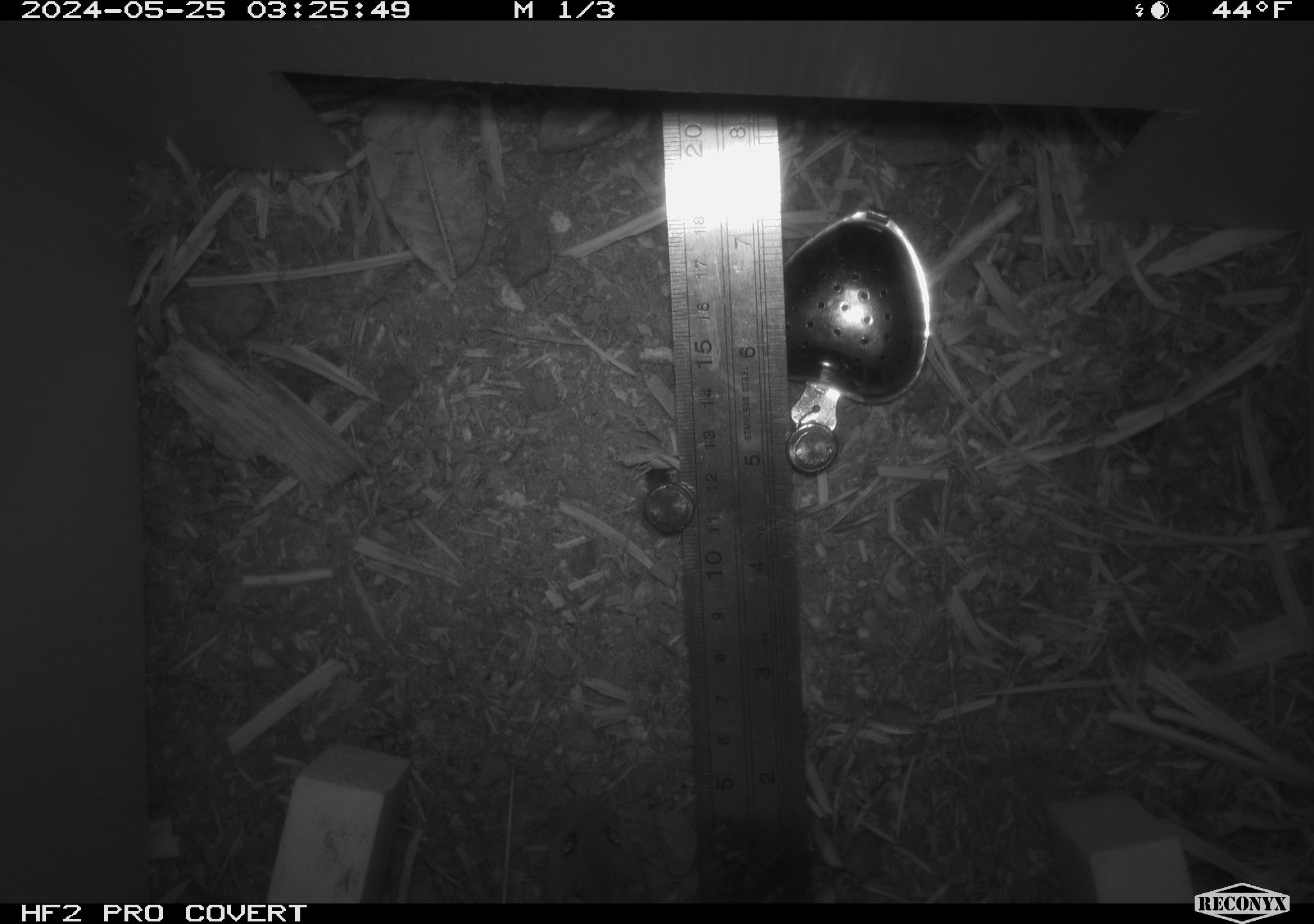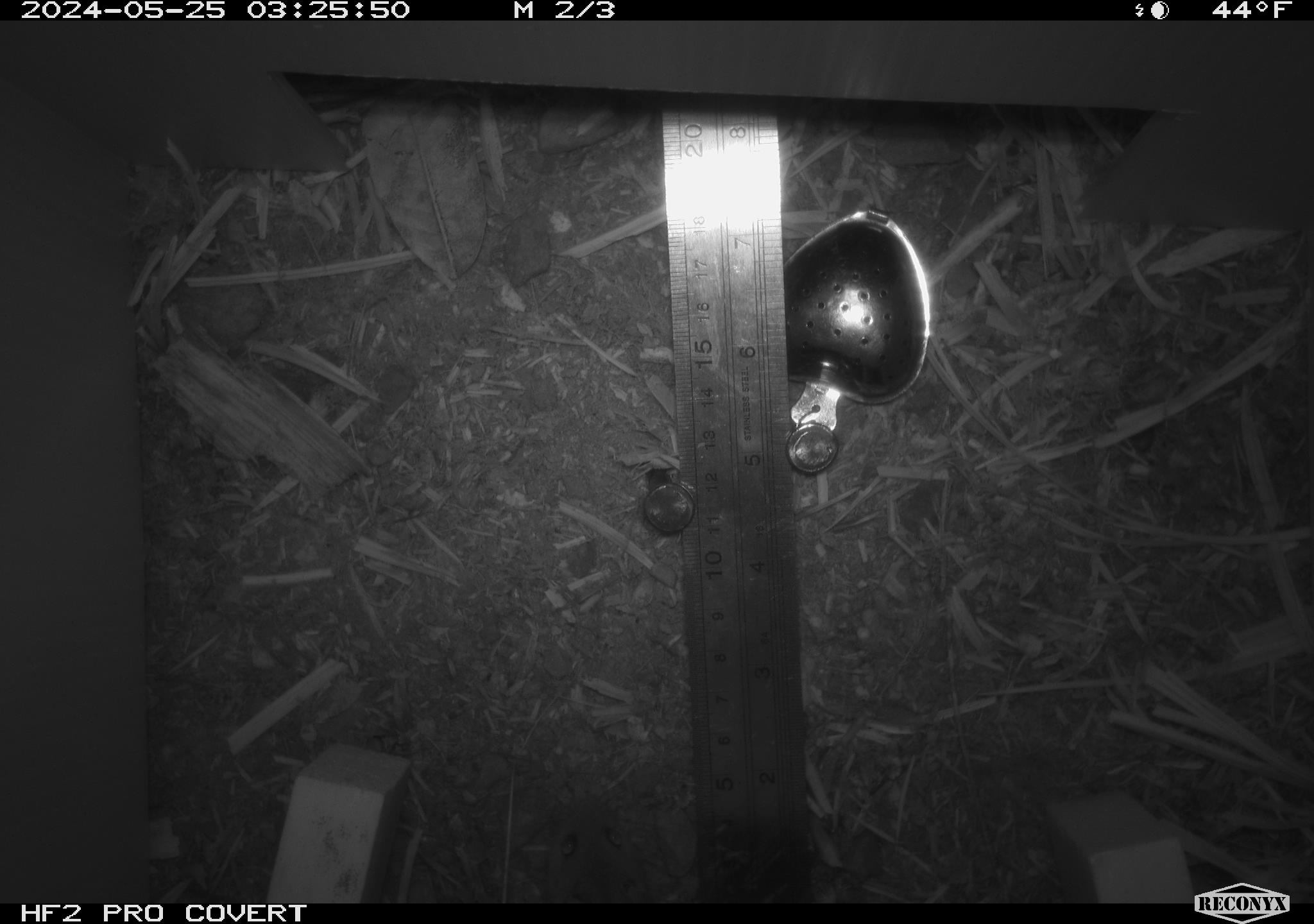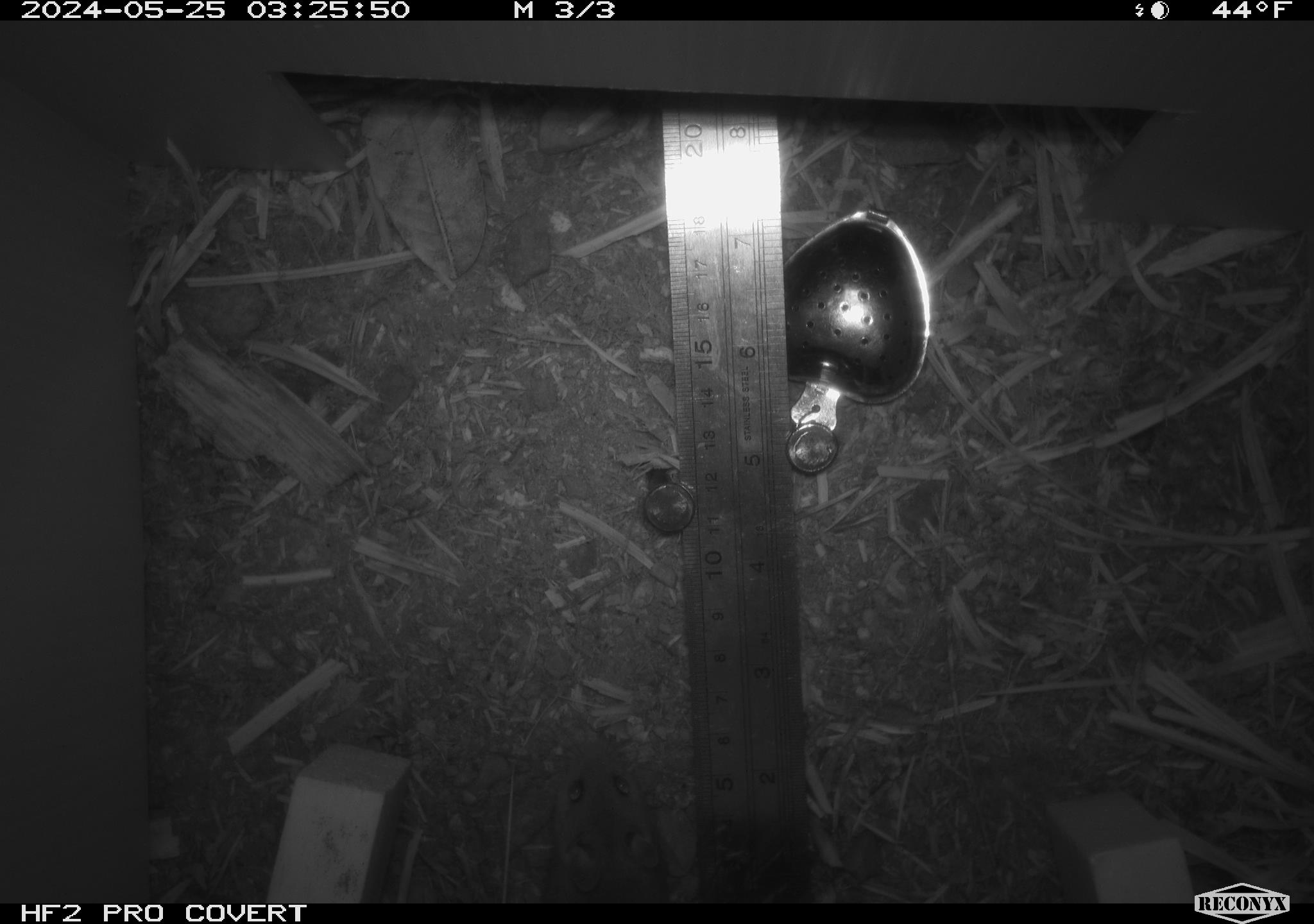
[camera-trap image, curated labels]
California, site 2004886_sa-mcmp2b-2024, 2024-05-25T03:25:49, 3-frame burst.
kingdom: Animalia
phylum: Chordata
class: Mammalia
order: Rodentia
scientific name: Rodentia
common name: mouse species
Mouse species (Rodentia).